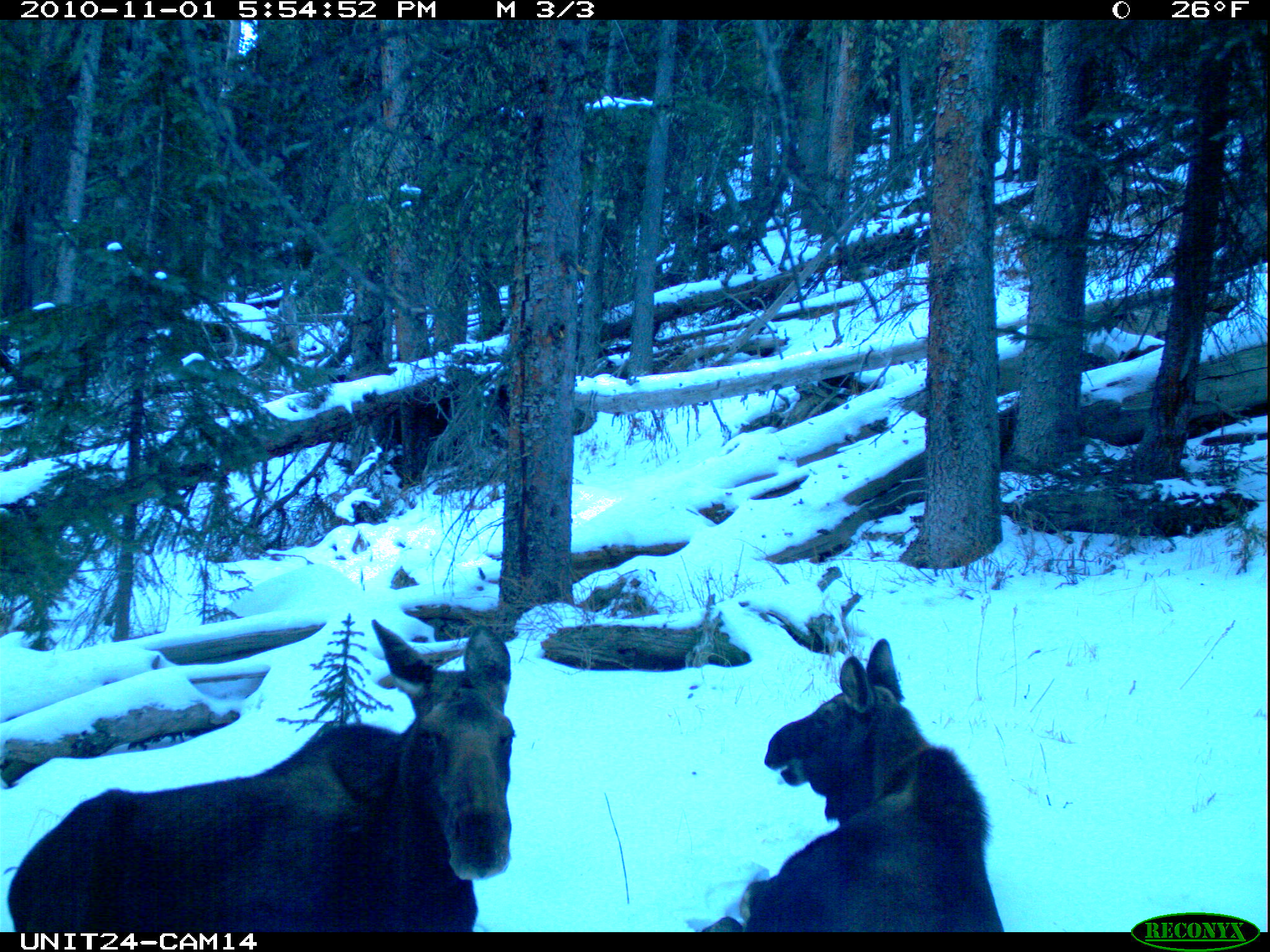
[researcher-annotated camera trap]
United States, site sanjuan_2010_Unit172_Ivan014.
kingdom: Animalia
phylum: Chordata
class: Mammalia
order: Artiodactyla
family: Cervidae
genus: Alces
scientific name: Alces alces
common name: moose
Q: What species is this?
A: Alces alces (moose).